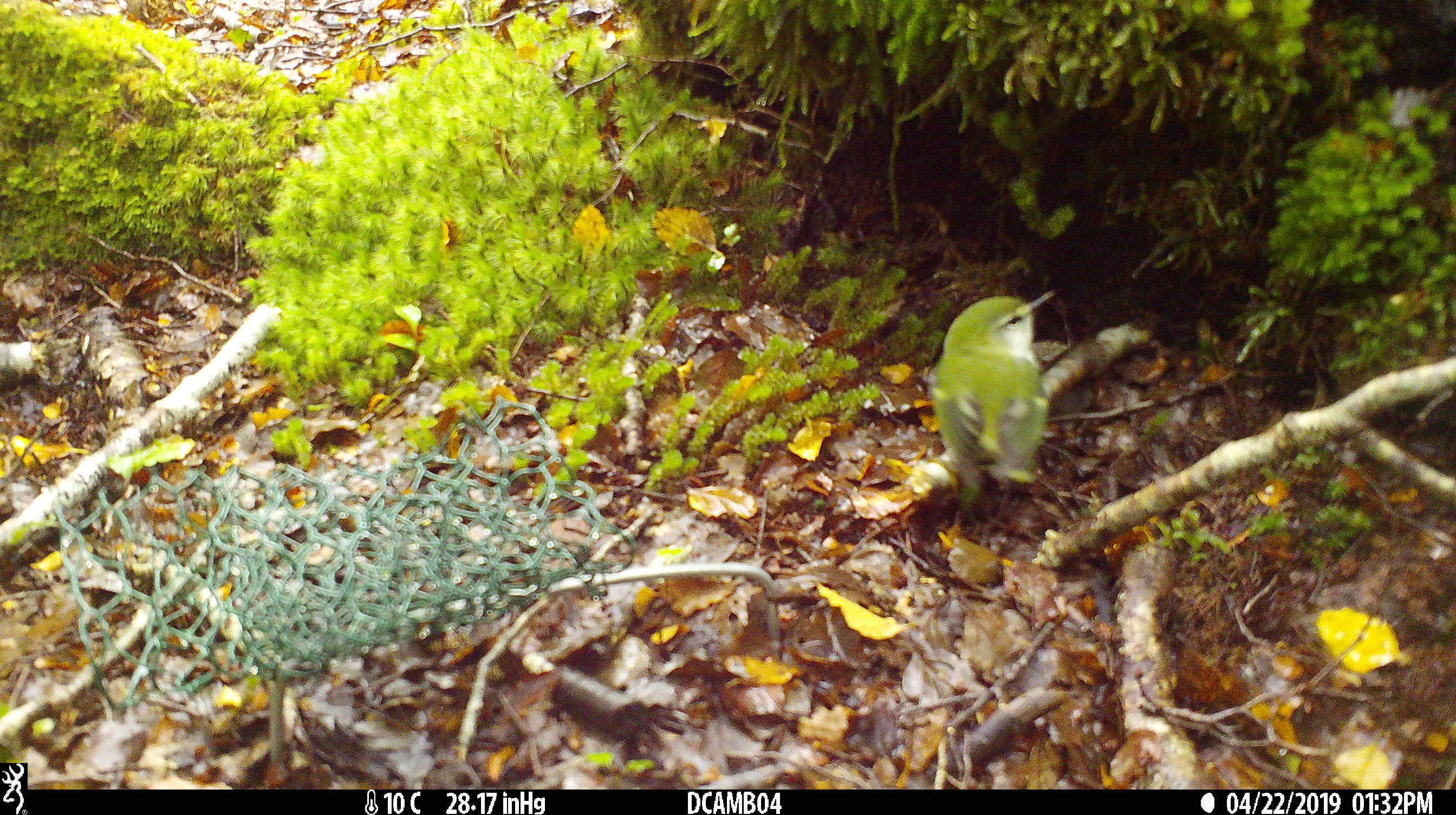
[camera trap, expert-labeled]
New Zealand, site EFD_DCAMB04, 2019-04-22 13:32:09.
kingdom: Animalia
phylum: Chordata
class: Aves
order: Passeriformes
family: Acanthisittidae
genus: Acanthisitta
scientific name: Acanthisitta chloris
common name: rifleman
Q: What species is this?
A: Rifleman (Acanthisitta chloris).